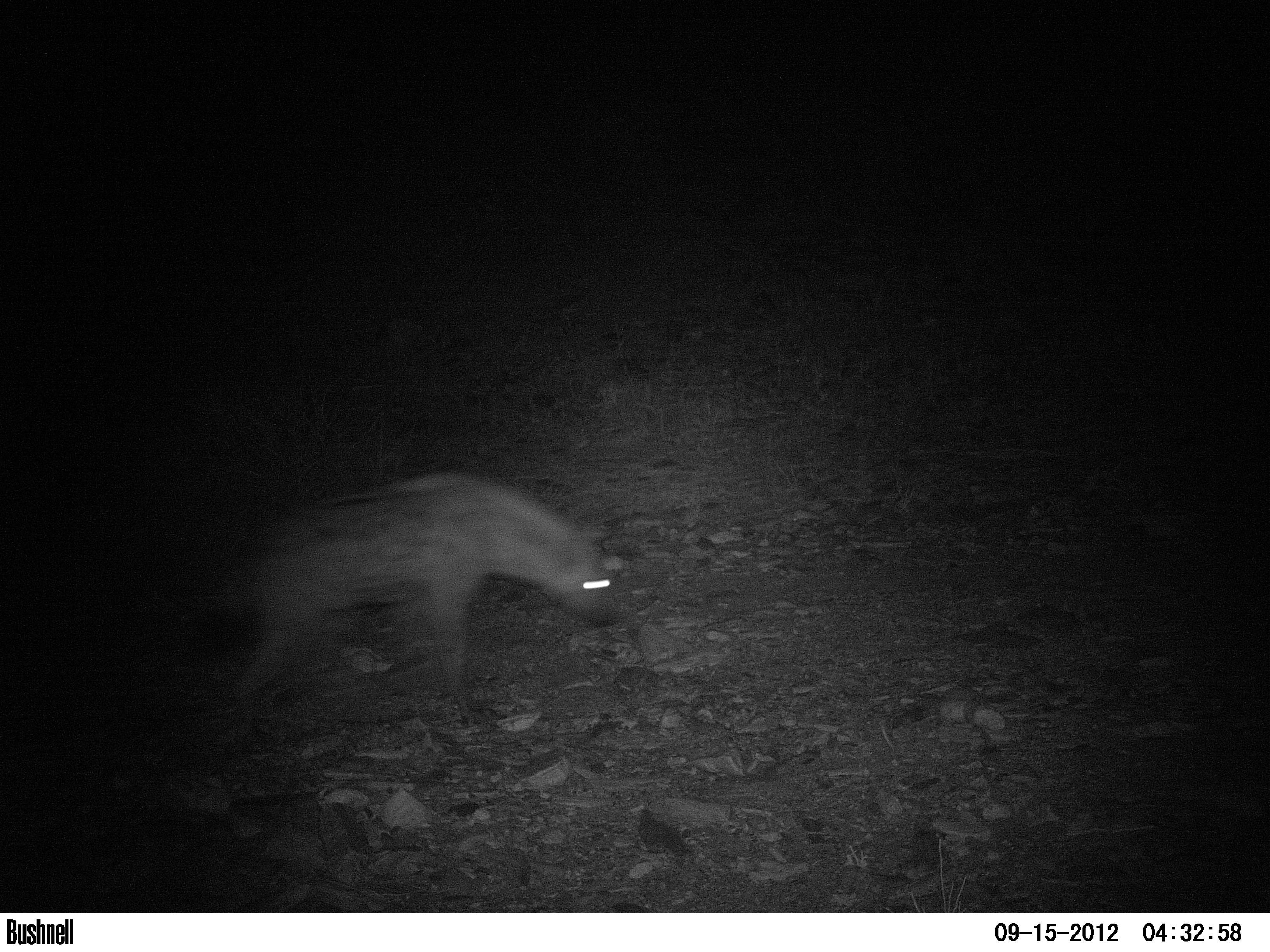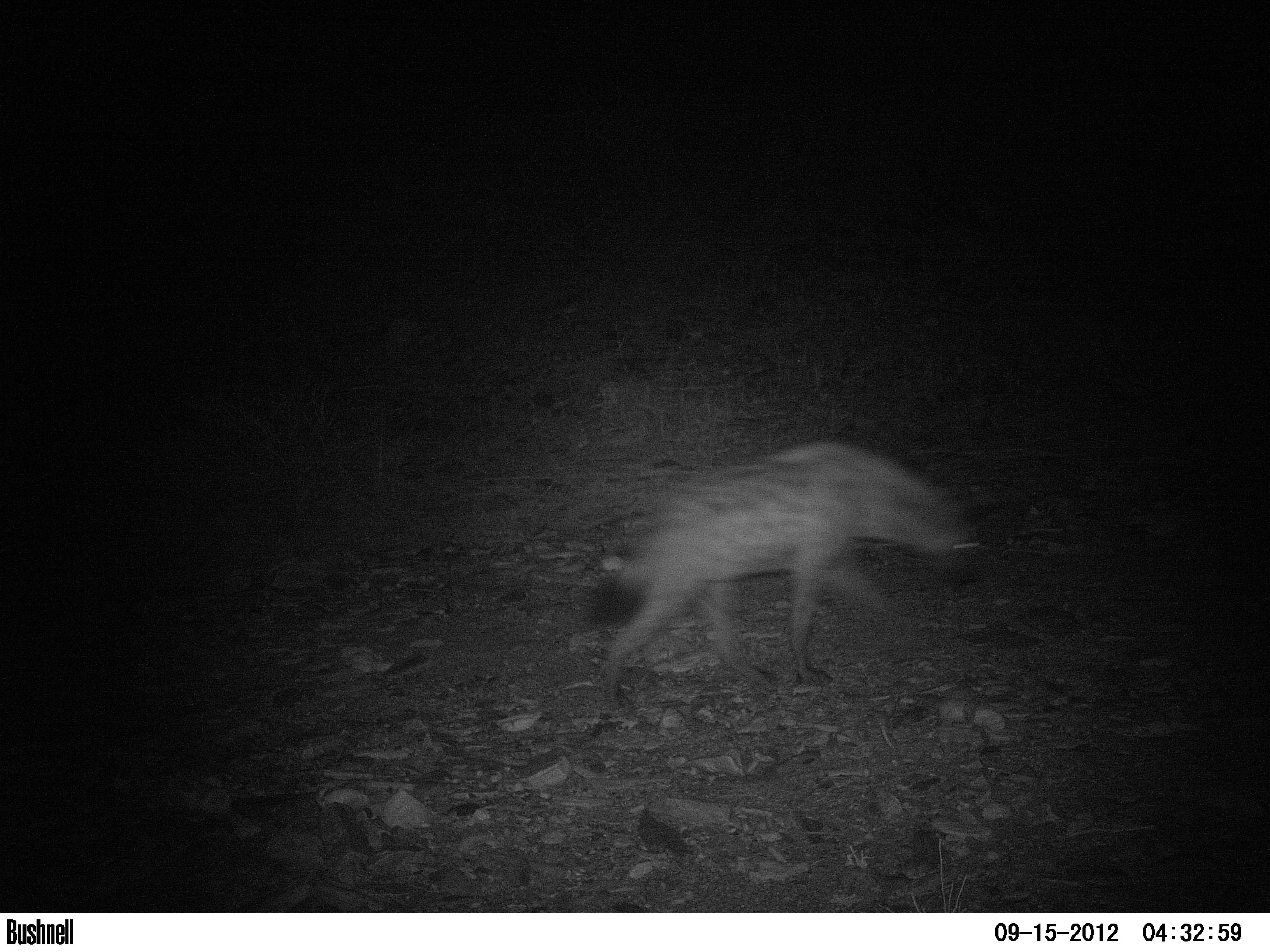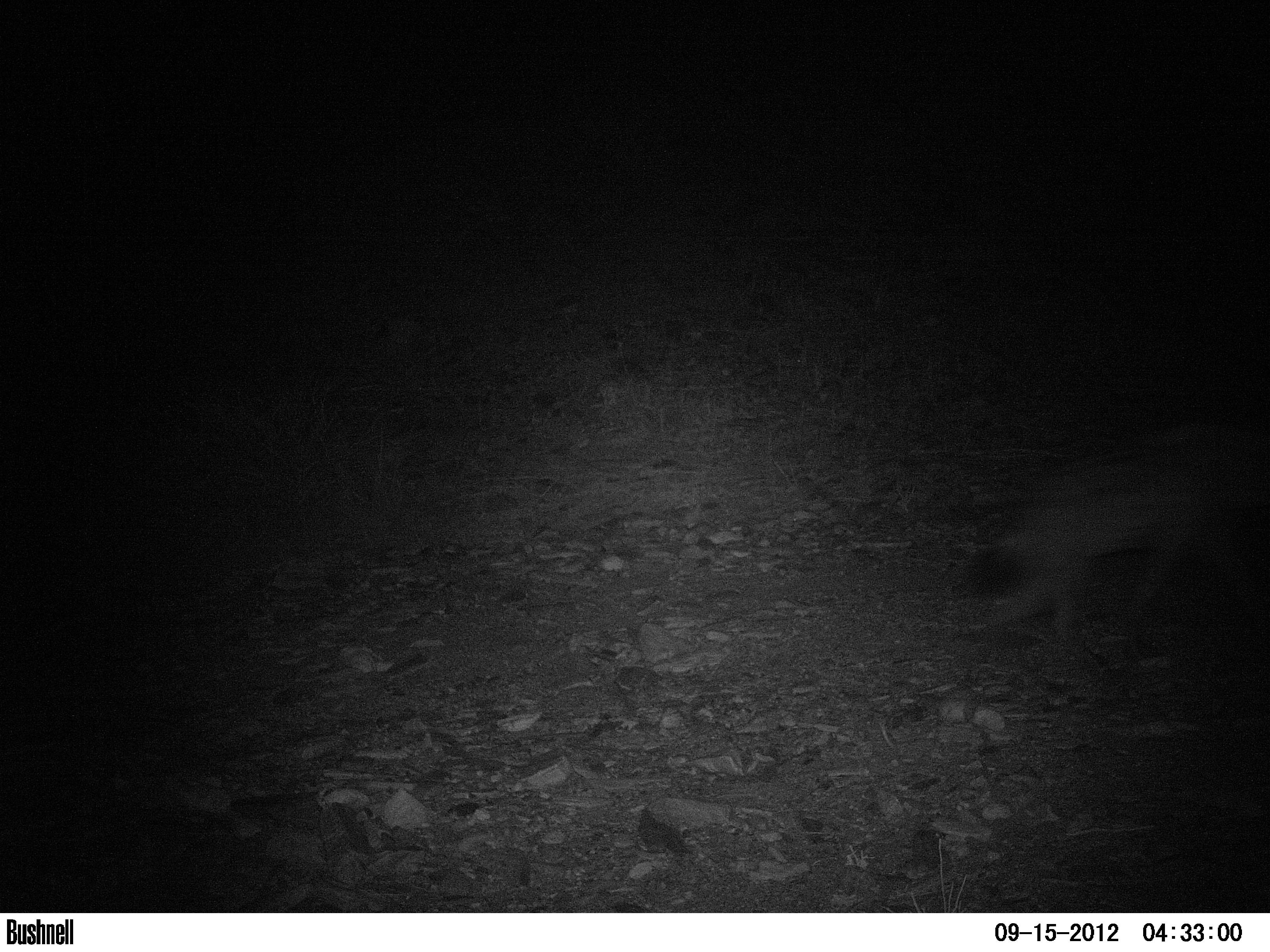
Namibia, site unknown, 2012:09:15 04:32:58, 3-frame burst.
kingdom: Animalia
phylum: Chordata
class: Mammalia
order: Carnivora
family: Hyaenidae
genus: Crocuta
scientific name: Crocuta crocuta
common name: spotted hyena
Crocuta crocuta (spotted hyena).